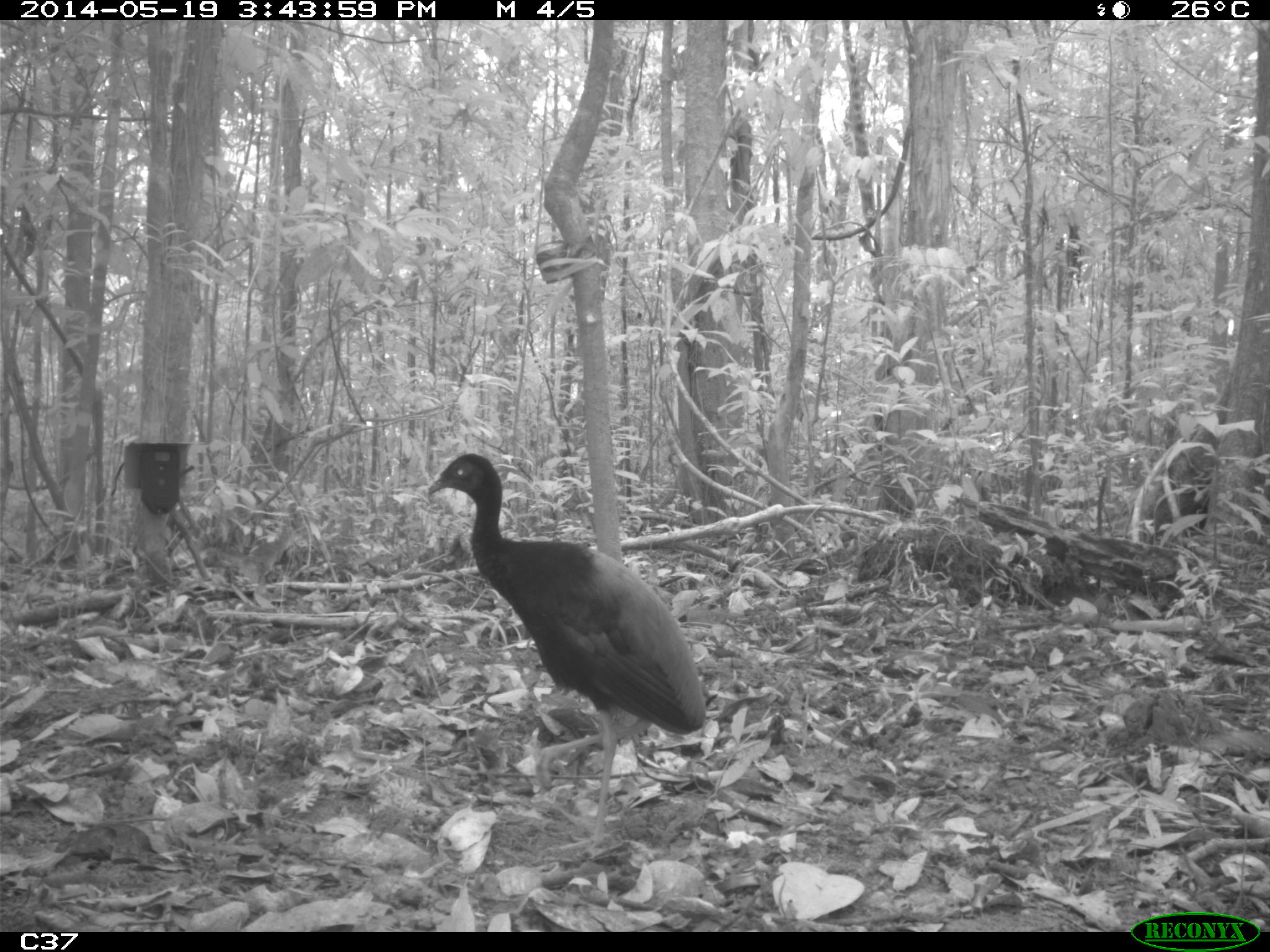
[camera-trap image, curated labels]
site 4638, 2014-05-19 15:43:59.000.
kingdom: Animalia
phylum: Chordata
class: Aves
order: Gruiformes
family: Psophiidae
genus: Psophia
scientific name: Psophia crepitans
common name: gray-winged trumpeter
Psophia crepitans (gray-winged trumpeter), count 1, age adult.